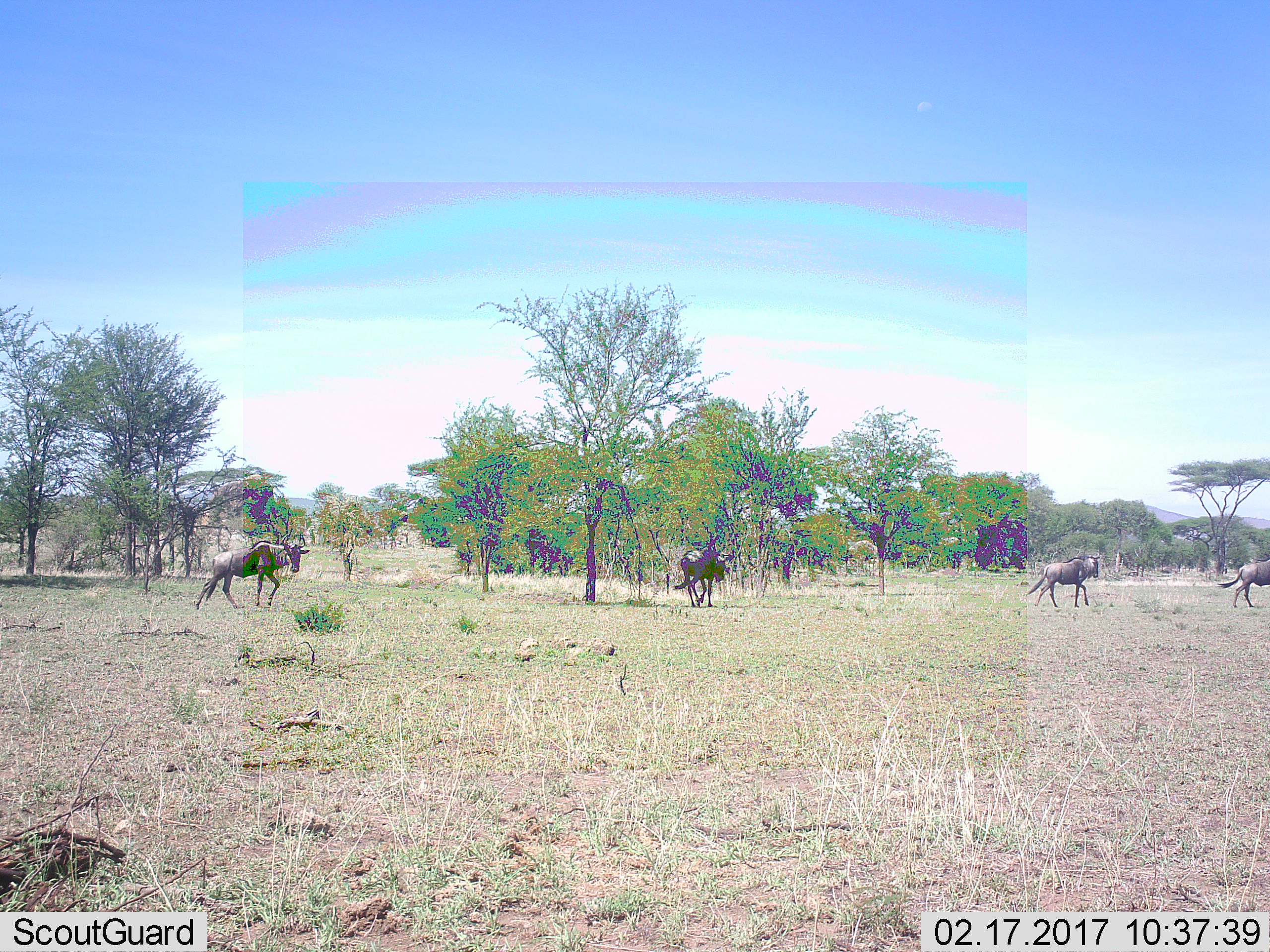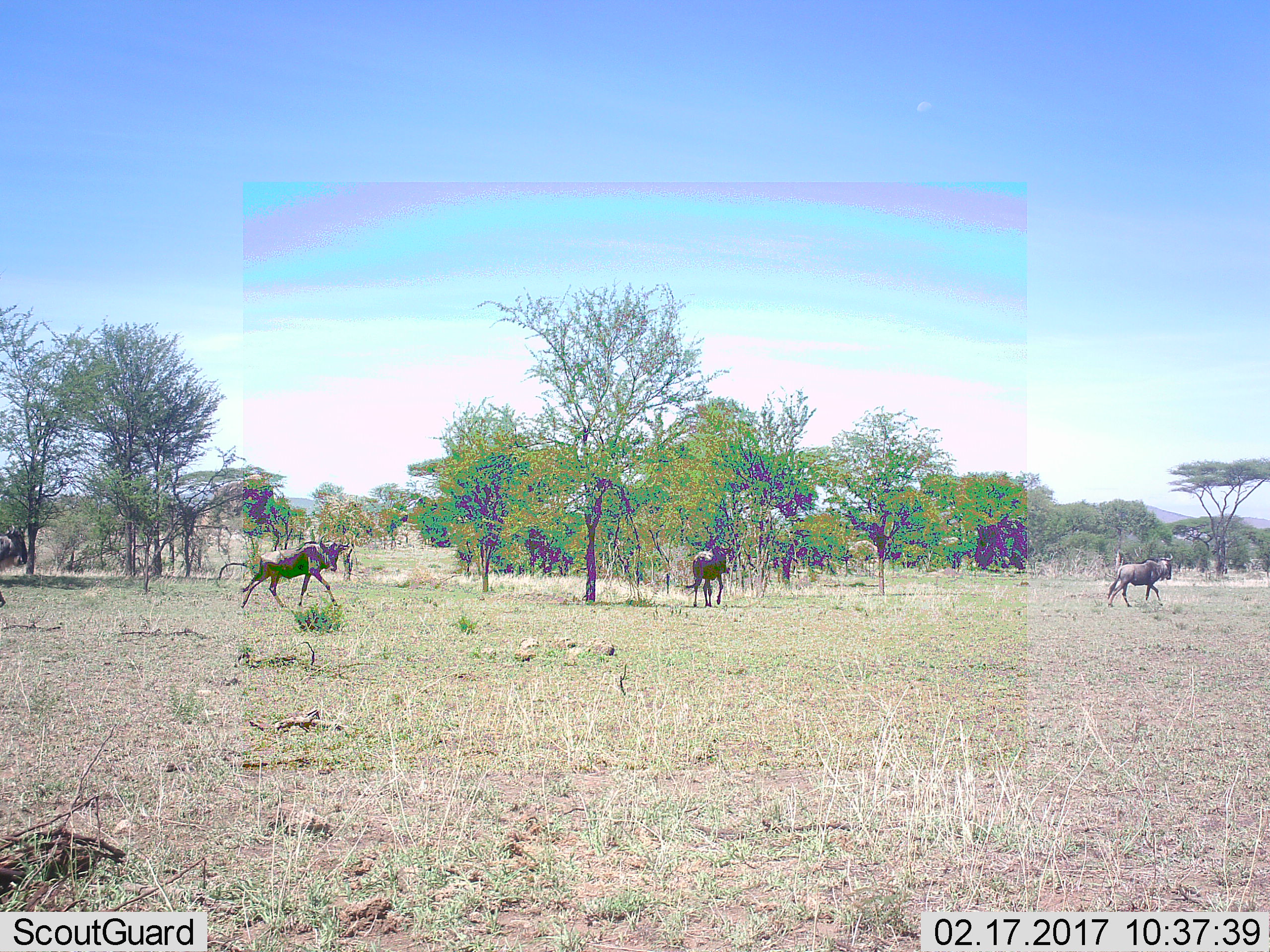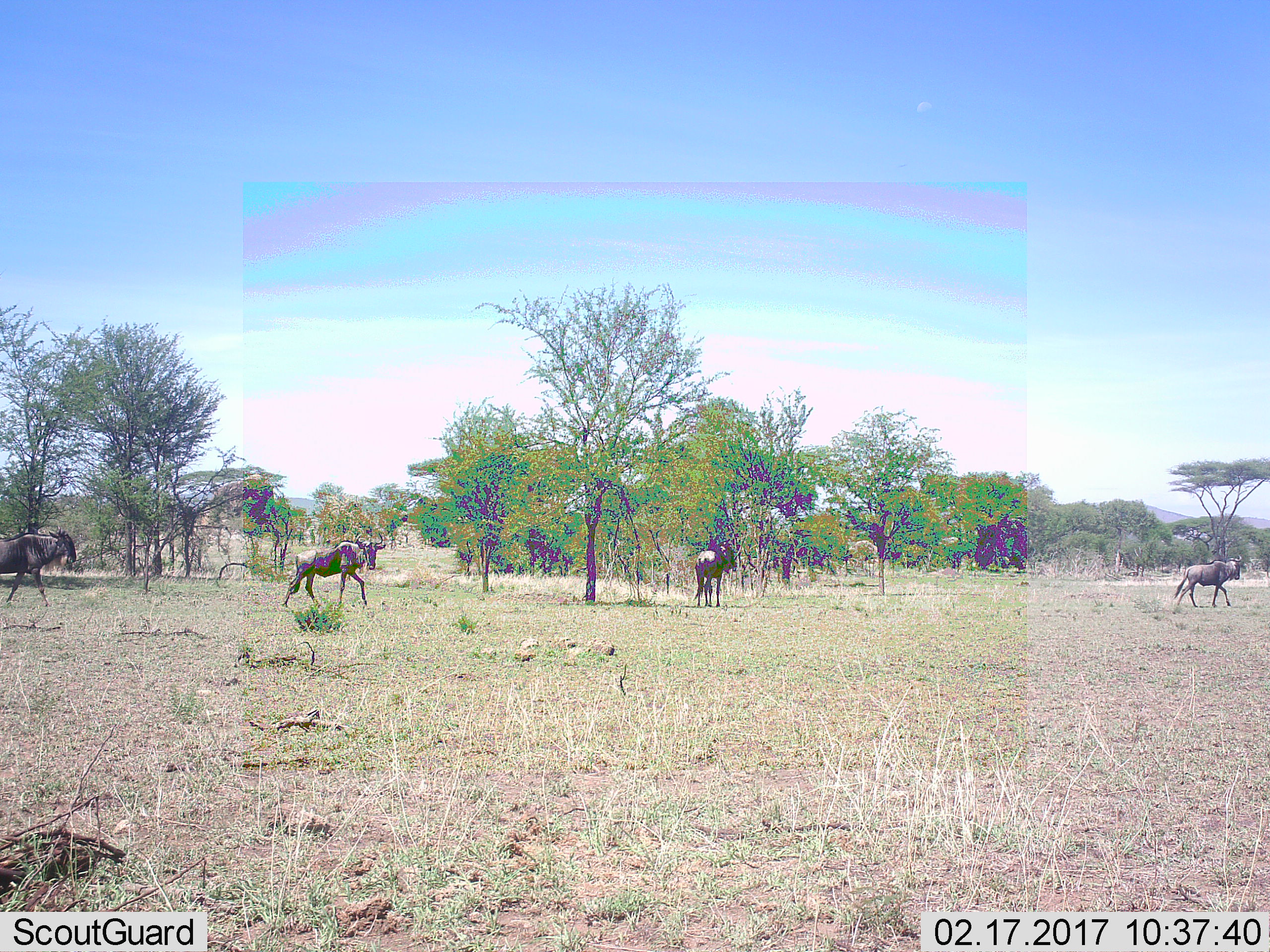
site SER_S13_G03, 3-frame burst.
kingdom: Animalia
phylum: Chordata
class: Mammalia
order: Artiodactyla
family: Bovidae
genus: Connochaetes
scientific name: Connochaetes taurinus taurinus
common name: blue wildebeest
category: wildebeestblue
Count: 5.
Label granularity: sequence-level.